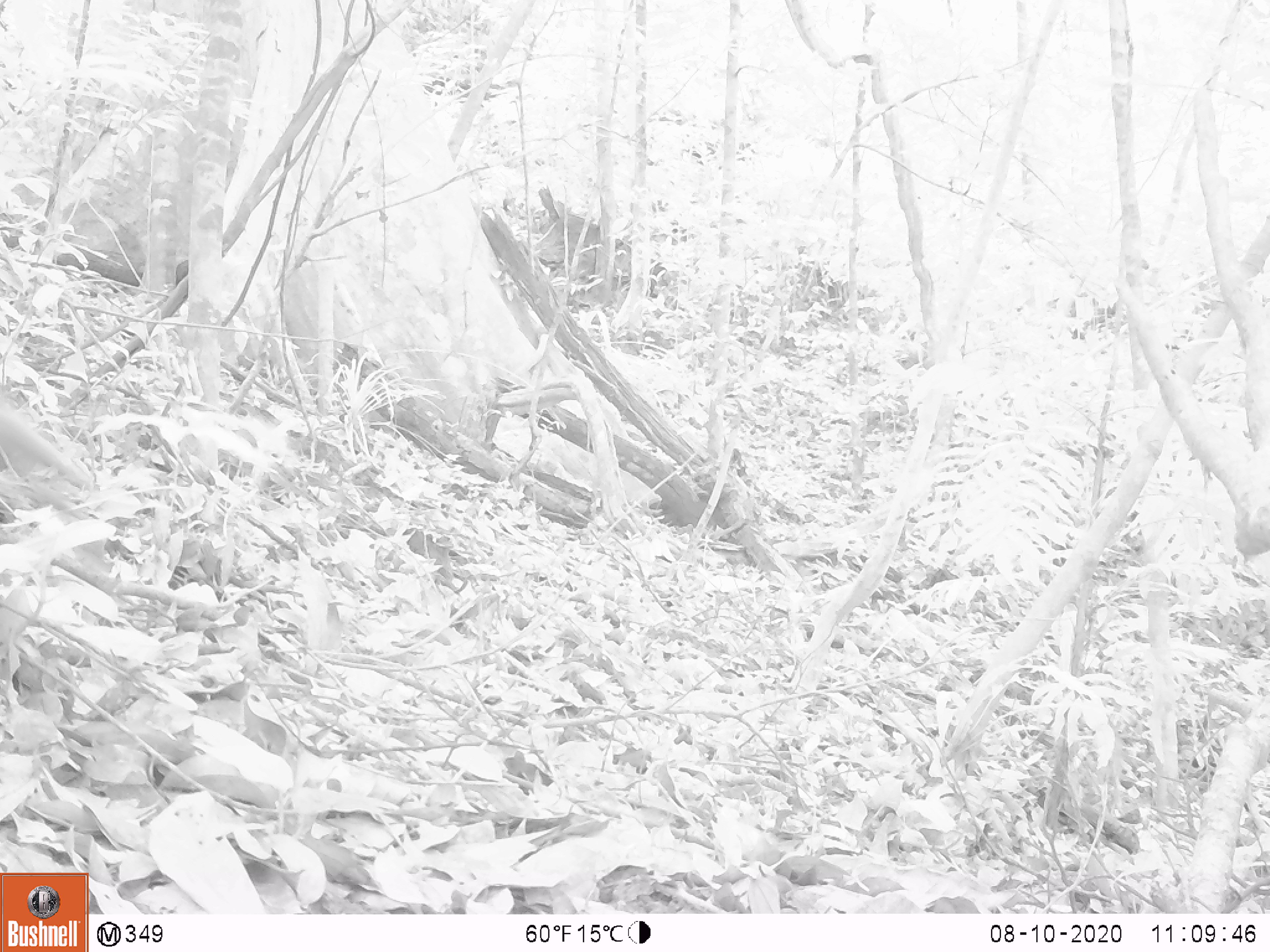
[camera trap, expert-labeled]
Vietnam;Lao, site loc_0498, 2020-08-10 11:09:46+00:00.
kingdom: Animalia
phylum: Chordata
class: Mammalia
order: Primates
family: Cercopithecidae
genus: Macaca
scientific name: Macaca nemestrina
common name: pig-tailed macaque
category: pig tailed macaque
Pig tailed macaque (pig-tailed macaque) (Macaca nemestrina). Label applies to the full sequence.